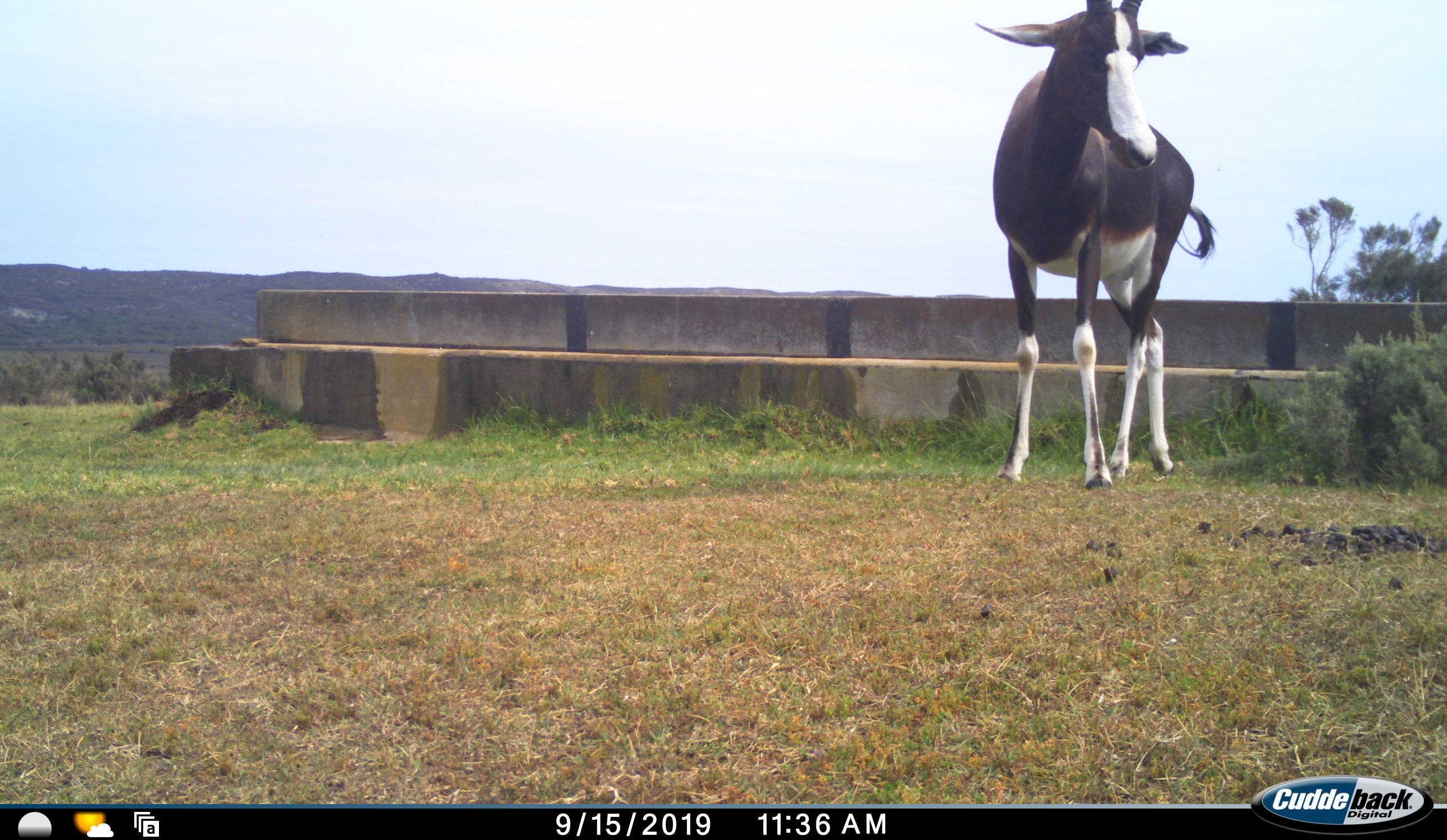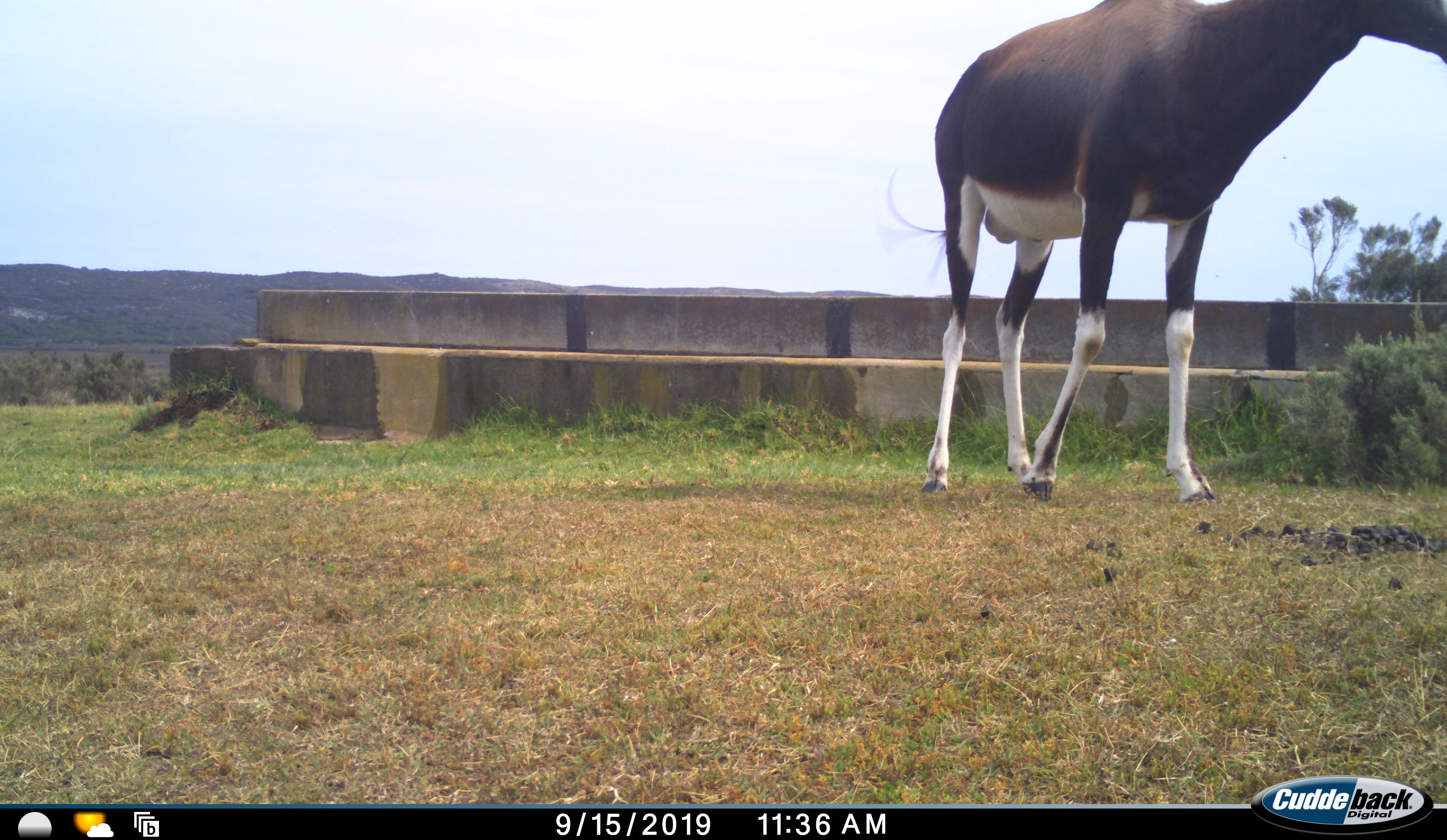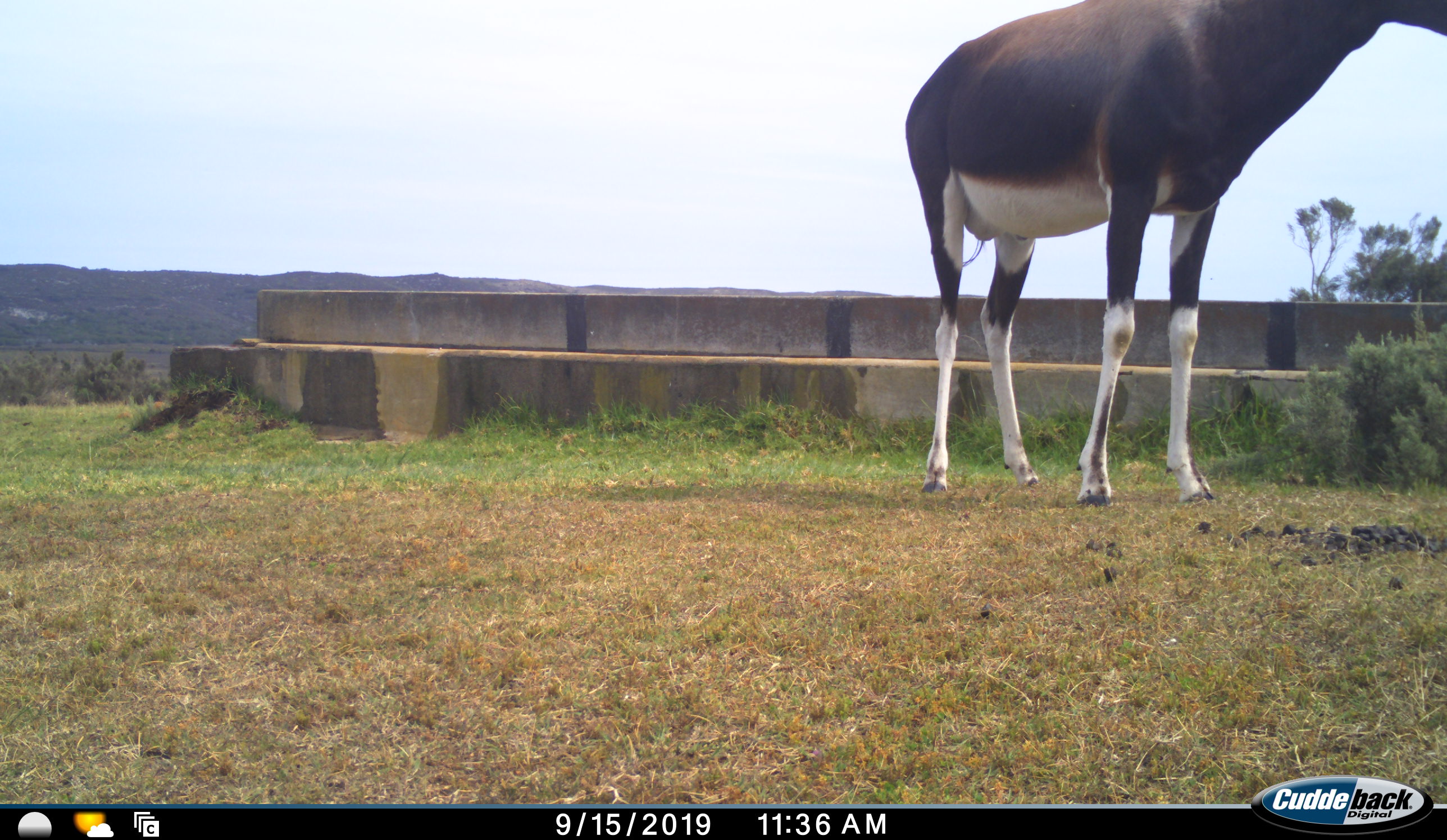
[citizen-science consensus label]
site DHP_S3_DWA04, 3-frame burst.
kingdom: Animalia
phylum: Chordata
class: Mammalia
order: Artiodactyla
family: Bovidae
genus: Damaliscus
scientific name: Damaliscus pygargus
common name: bontebok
Bontebok (Damaliscus pygargus), count 1. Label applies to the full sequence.